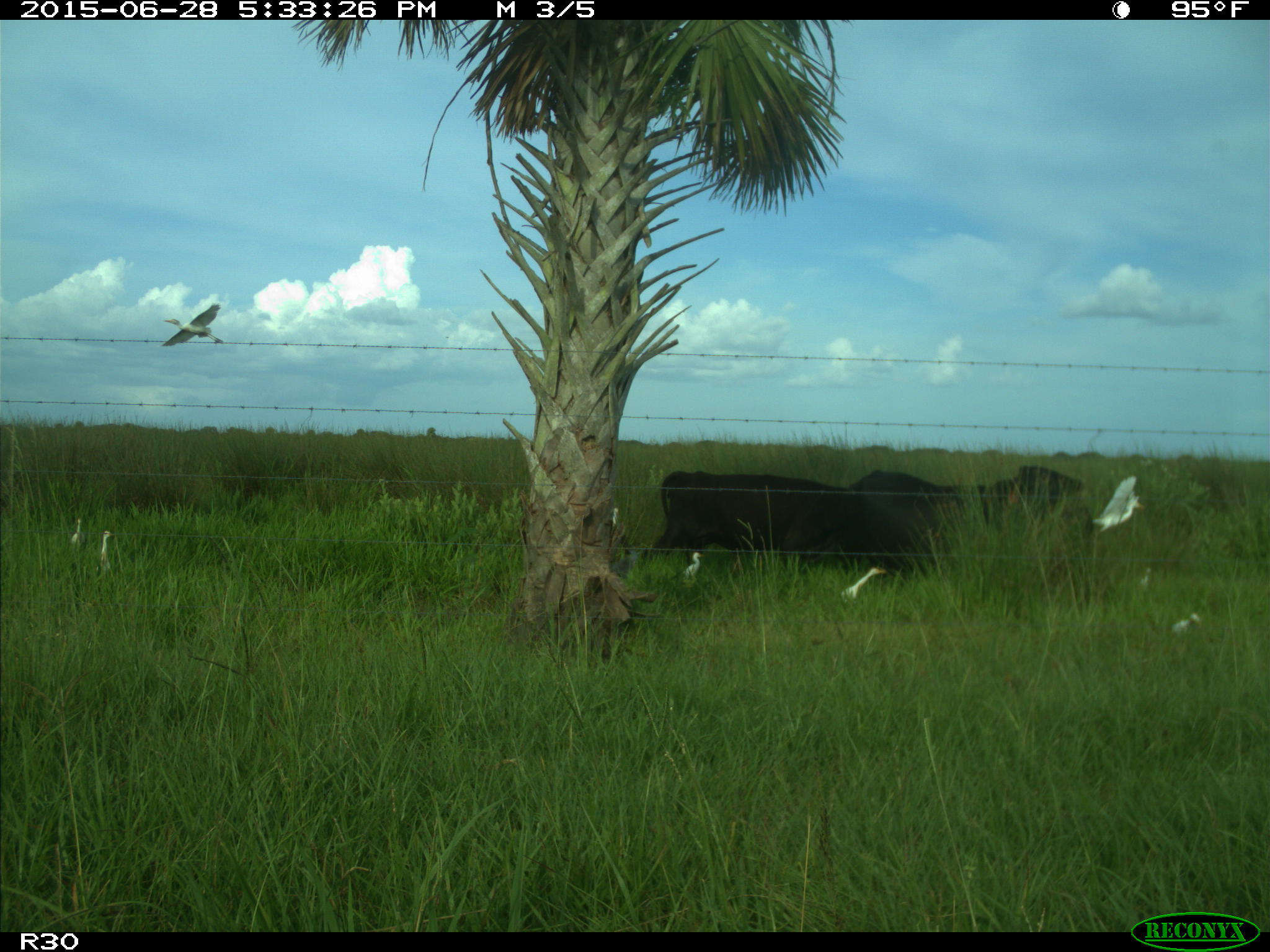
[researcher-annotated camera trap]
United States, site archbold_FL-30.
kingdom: Animalia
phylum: Chordata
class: Mammalia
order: Artiodactyla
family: Bovidae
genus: Bos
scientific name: Bos taurus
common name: domestic cow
Bos taurus (domestic cow).